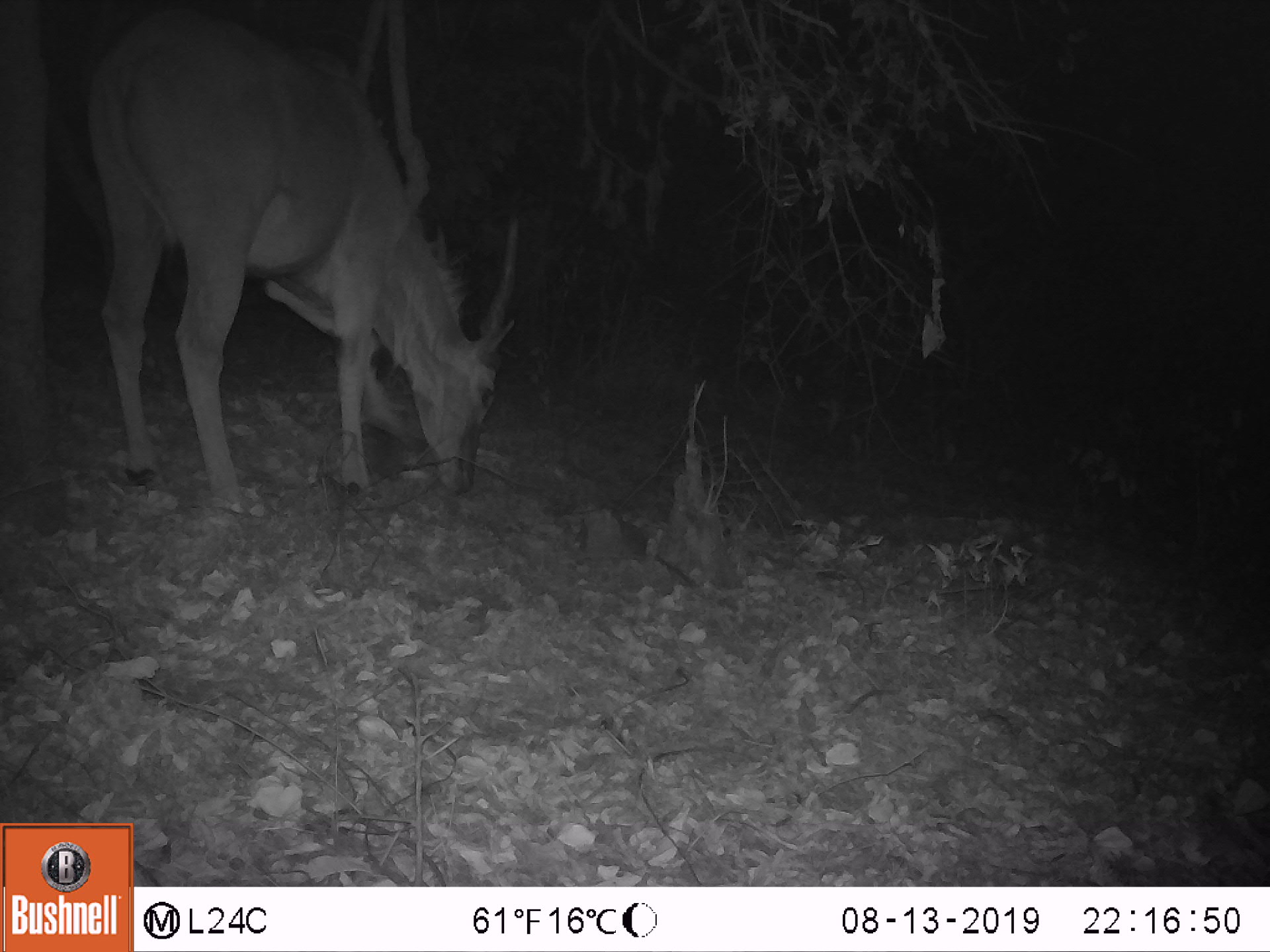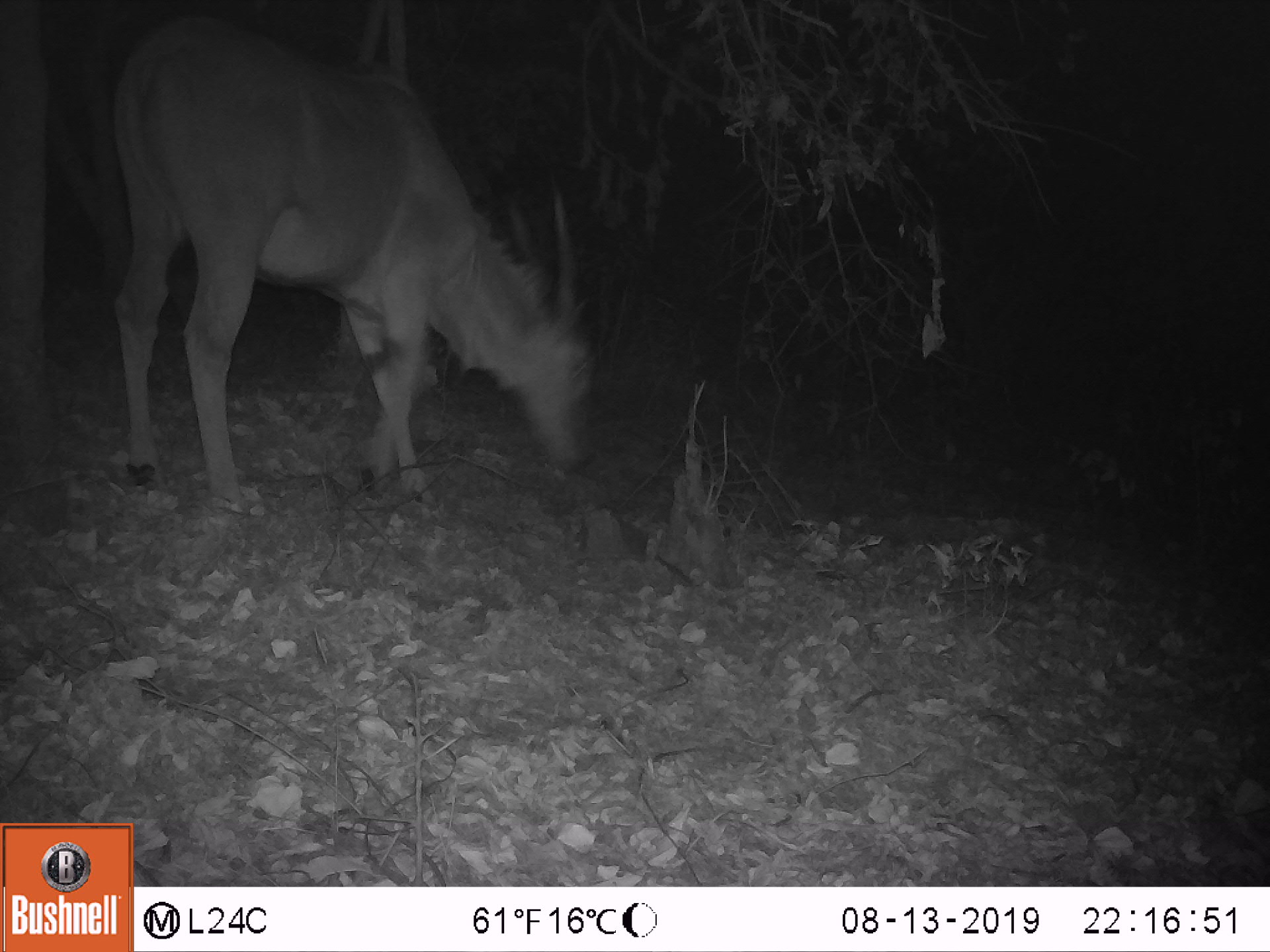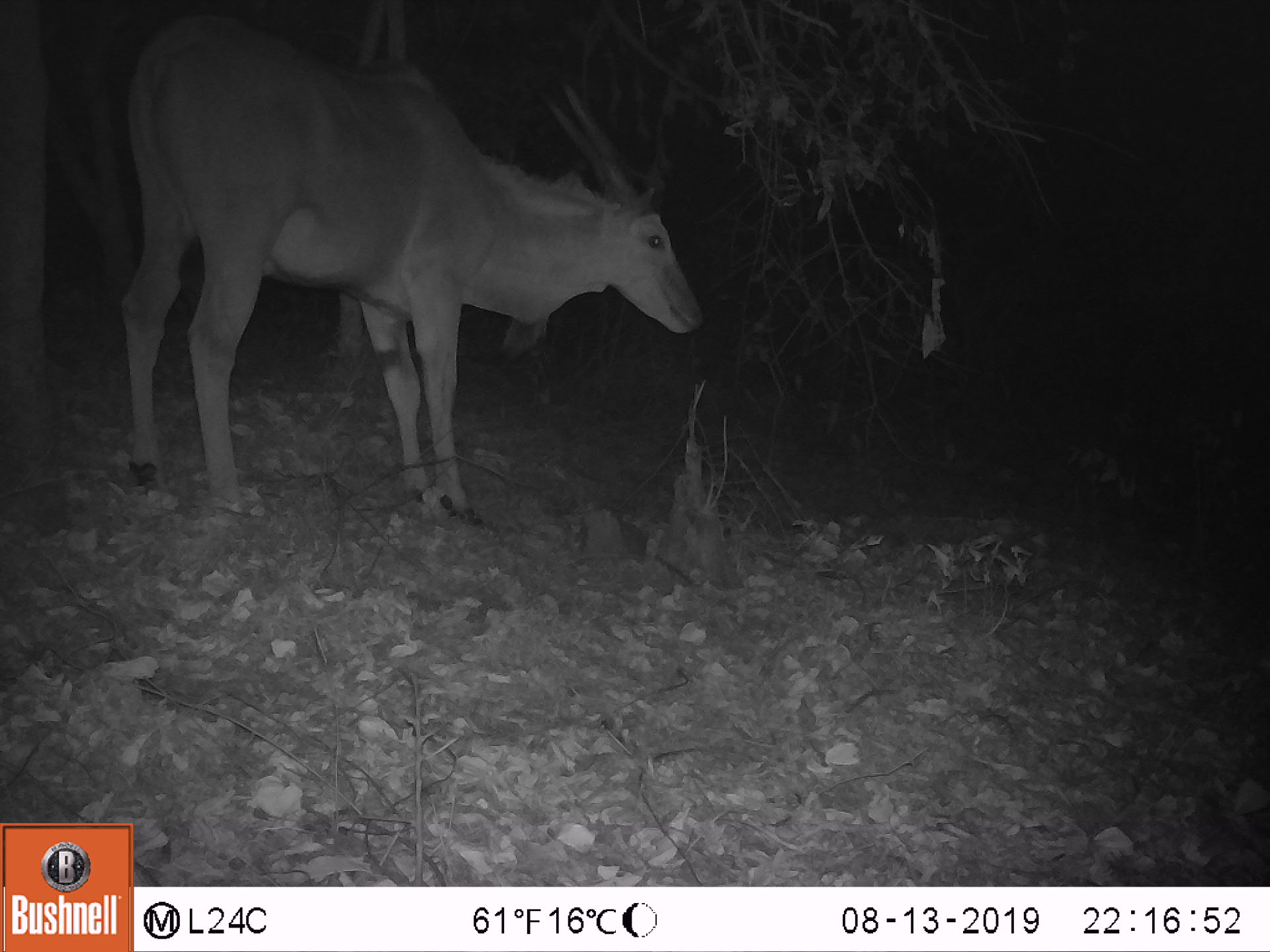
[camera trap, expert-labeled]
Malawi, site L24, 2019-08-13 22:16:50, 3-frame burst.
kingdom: Animalia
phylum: Chordata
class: Mammalia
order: Artiodactyla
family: Bovidae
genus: Tragelaphus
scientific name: Tragelaphus oryx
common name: common eland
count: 1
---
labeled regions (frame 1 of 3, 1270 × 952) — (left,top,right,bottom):
common eland: (86,12,528,515)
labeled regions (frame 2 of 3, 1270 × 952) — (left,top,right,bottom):
common eland: (103,0,597,508)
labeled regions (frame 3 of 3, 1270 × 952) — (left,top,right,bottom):
common eland: (96,0,713,522)